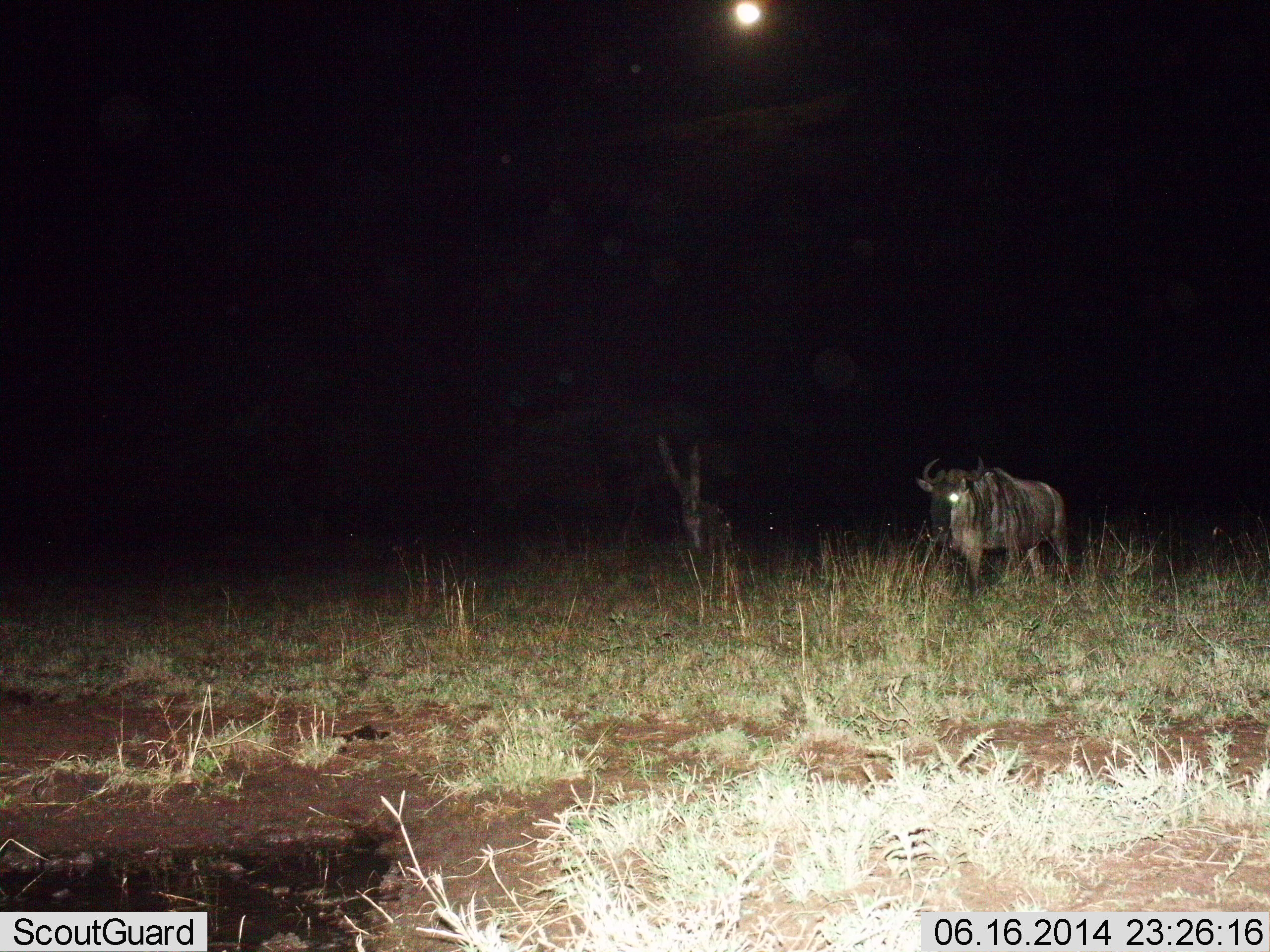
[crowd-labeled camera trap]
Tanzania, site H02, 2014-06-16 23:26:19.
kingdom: Animalia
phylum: Chordata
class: Mammalia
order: Artiodactyla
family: Bovidae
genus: Connochaetes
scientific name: Connochaetes taurinus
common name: blue wildebeest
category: wildebeest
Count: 1.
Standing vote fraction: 90%.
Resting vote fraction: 0%.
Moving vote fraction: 20%.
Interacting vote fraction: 0%.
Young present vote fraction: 0%.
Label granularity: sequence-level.